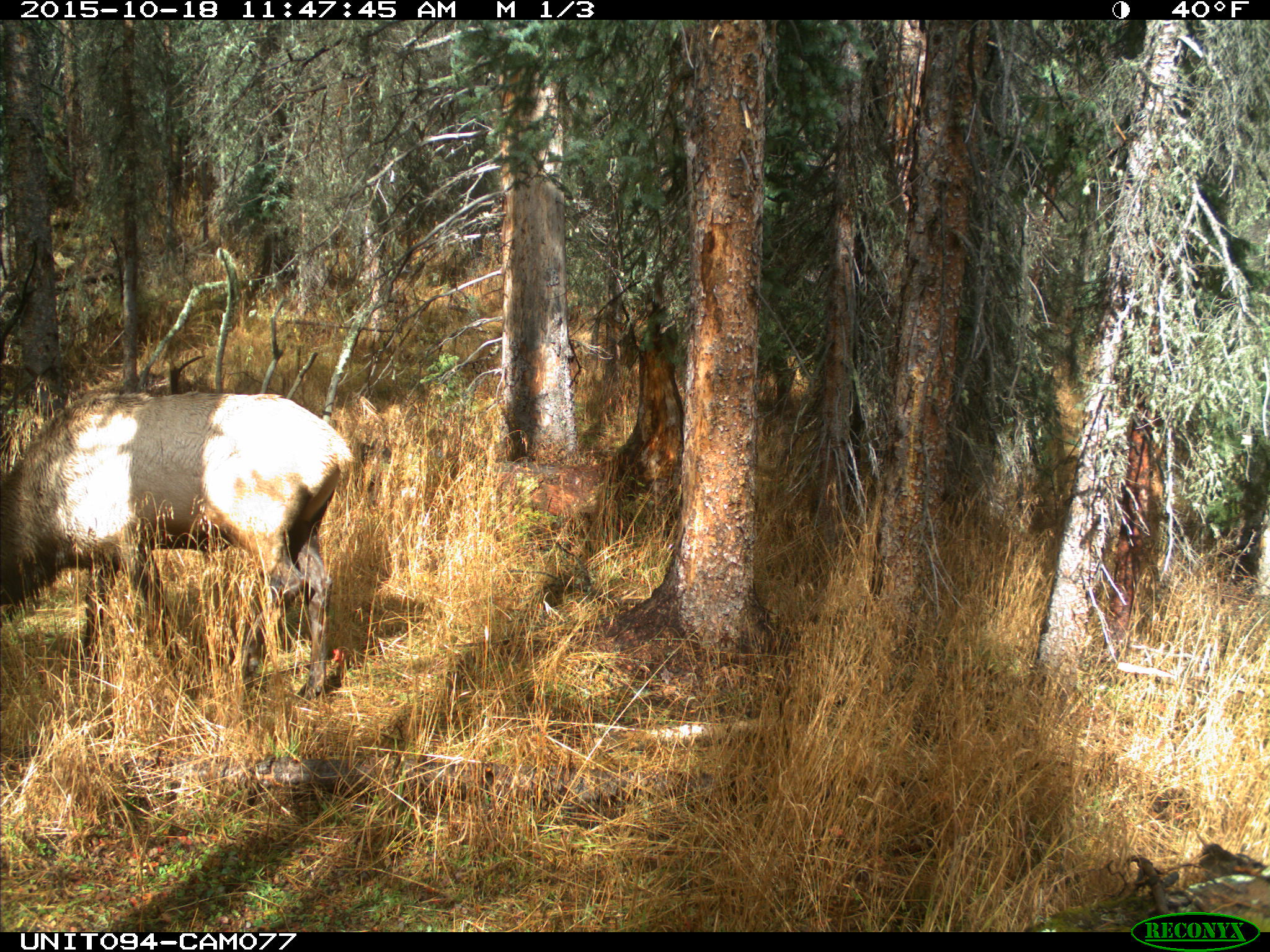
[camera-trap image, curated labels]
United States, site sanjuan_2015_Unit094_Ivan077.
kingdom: Animalia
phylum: Chordata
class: Mammalia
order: Artiodactyla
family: Cervidae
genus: Cervus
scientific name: Cervus elaphus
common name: red deer